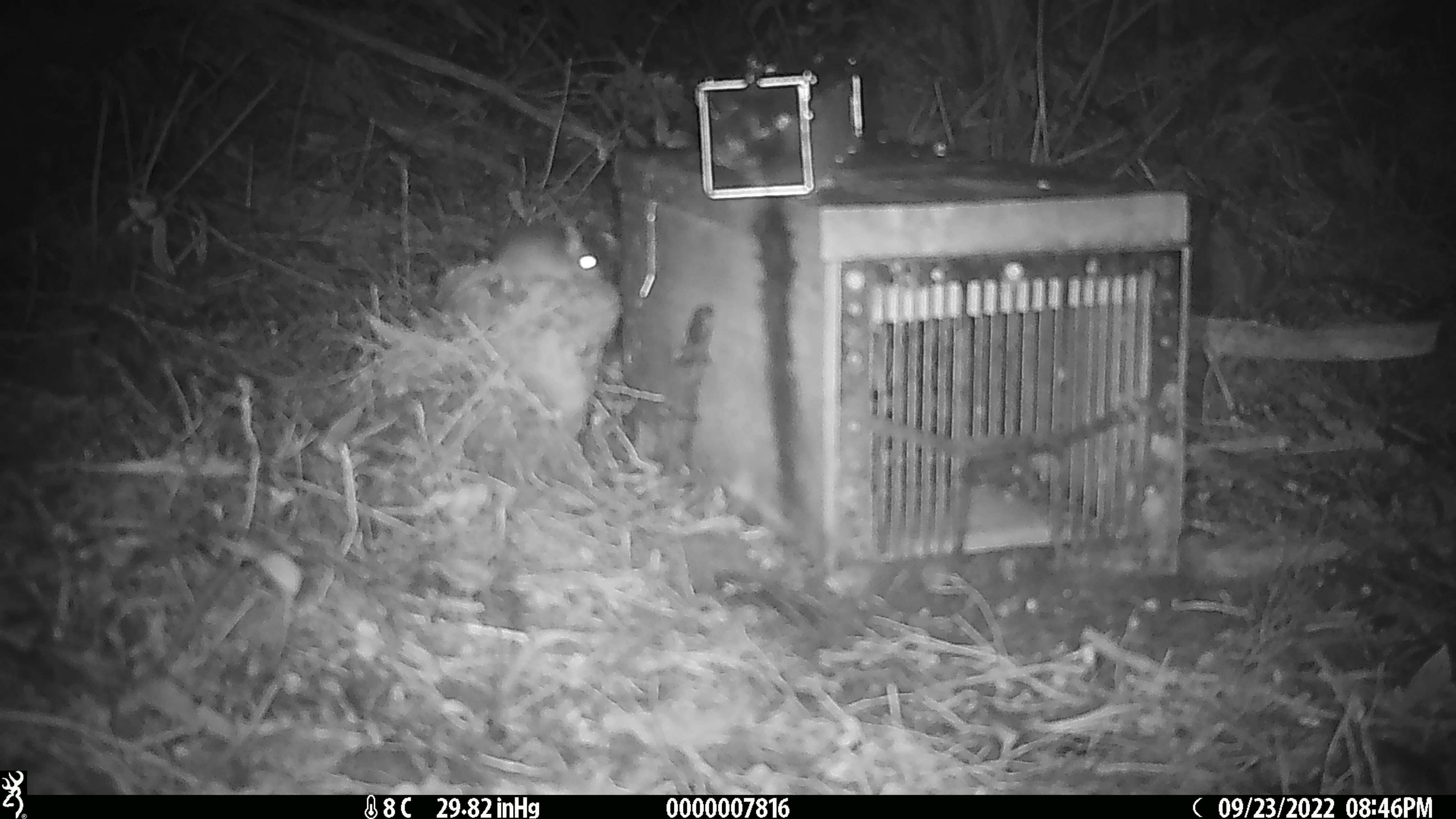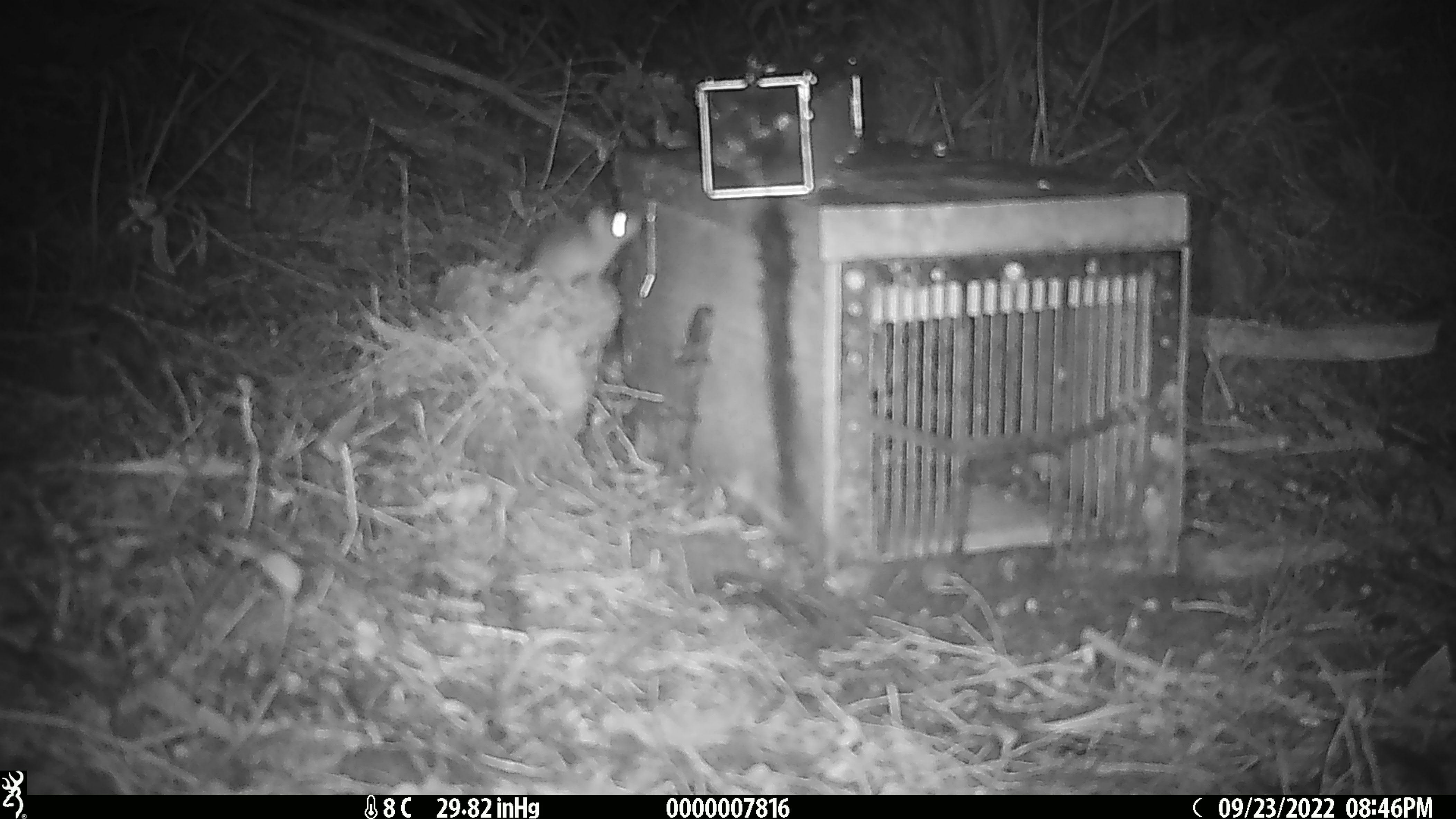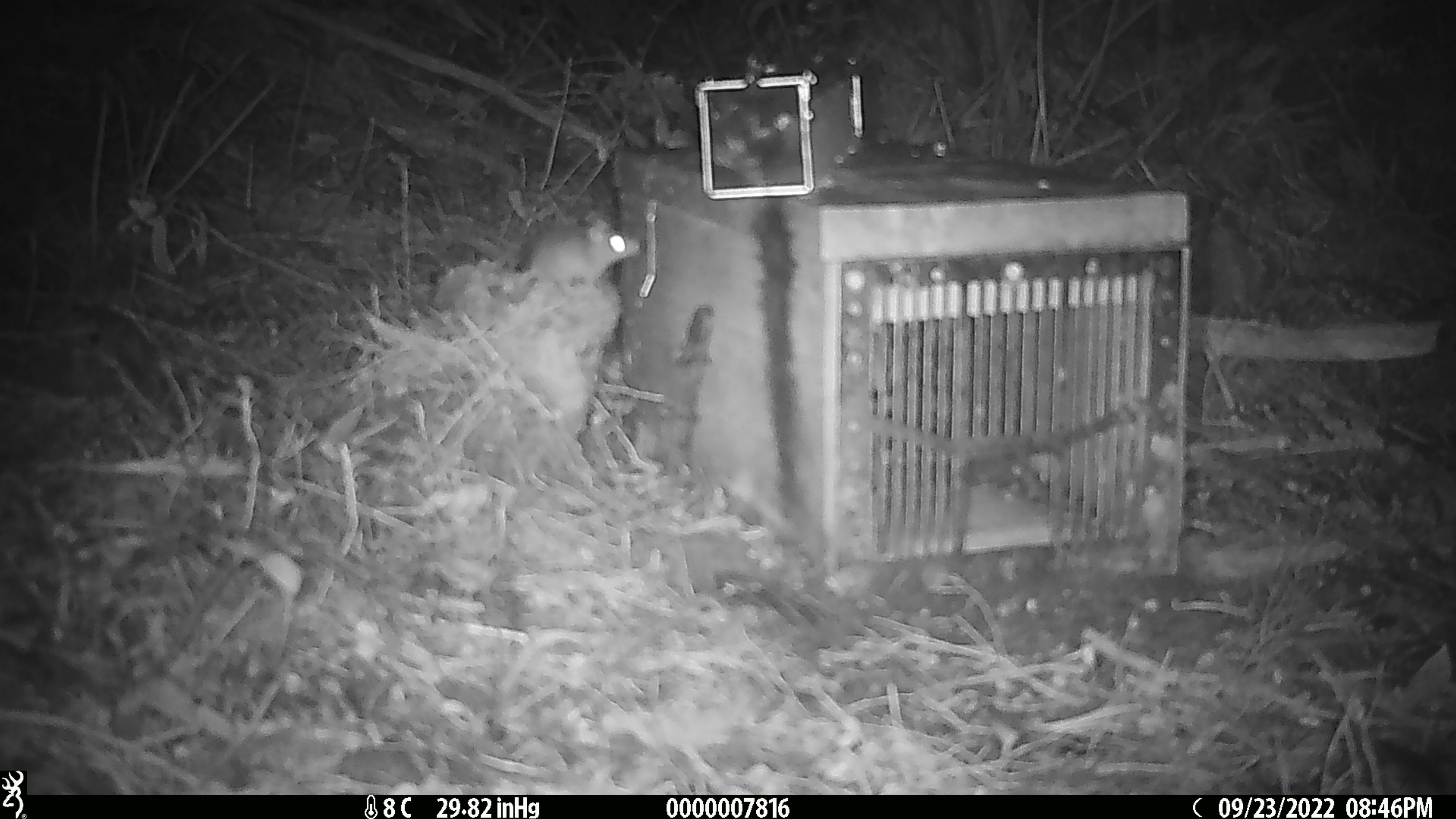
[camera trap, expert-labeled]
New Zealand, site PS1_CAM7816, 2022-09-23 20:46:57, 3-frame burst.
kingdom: Animalia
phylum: Chordata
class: Mammalia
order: Rodentia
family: Muridae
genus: Mus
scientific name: Mus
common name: mouse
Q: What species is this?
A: Mouse (Mus).